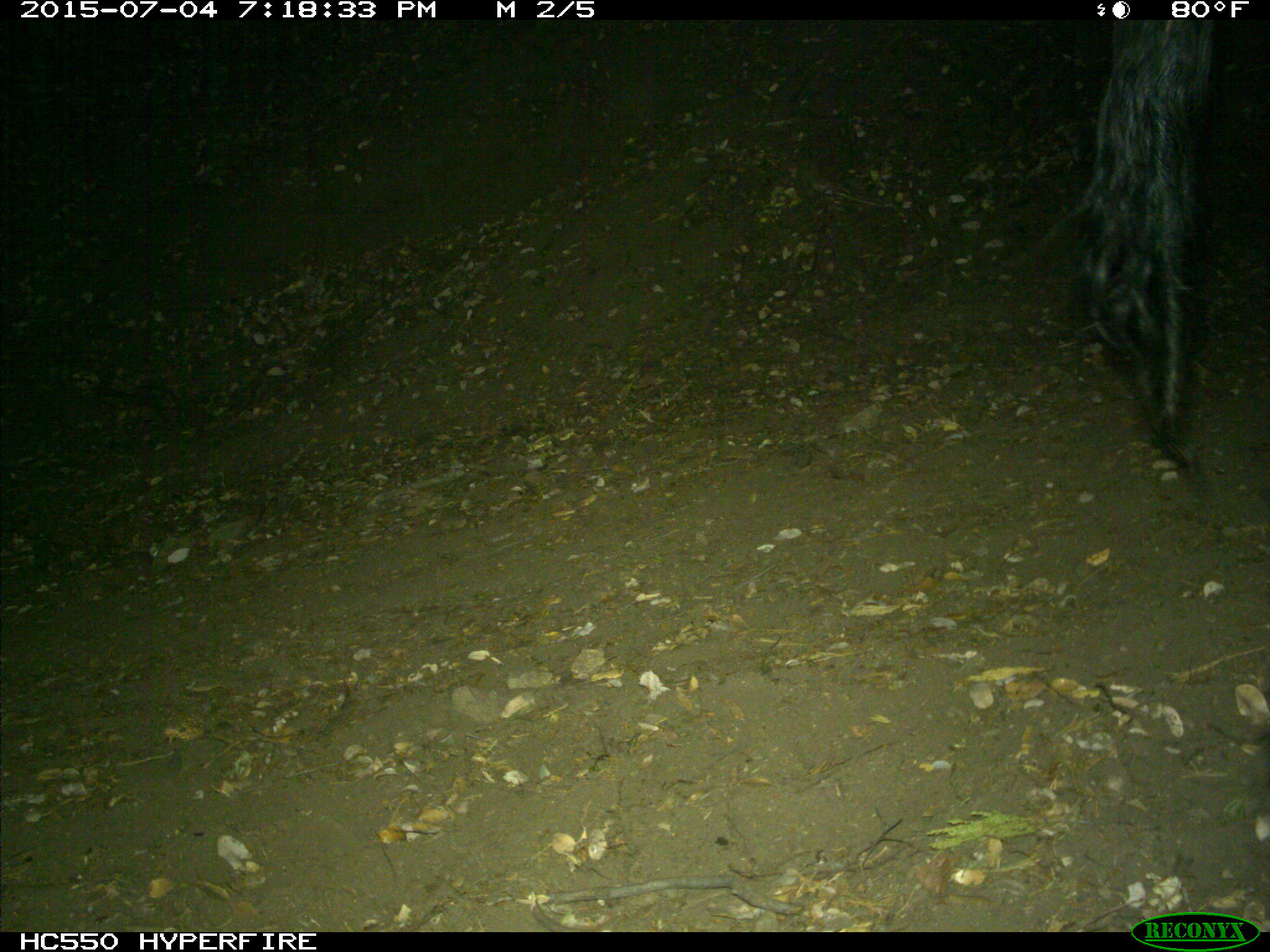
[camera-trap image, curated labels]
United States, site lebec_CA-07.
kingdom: Animalia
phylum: Chordata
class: Mammalia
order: Artiodactyla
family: Bovidae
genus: Bos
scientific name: Bos taurus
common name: domestic cow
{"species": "Bos taurus (domestic cow)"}